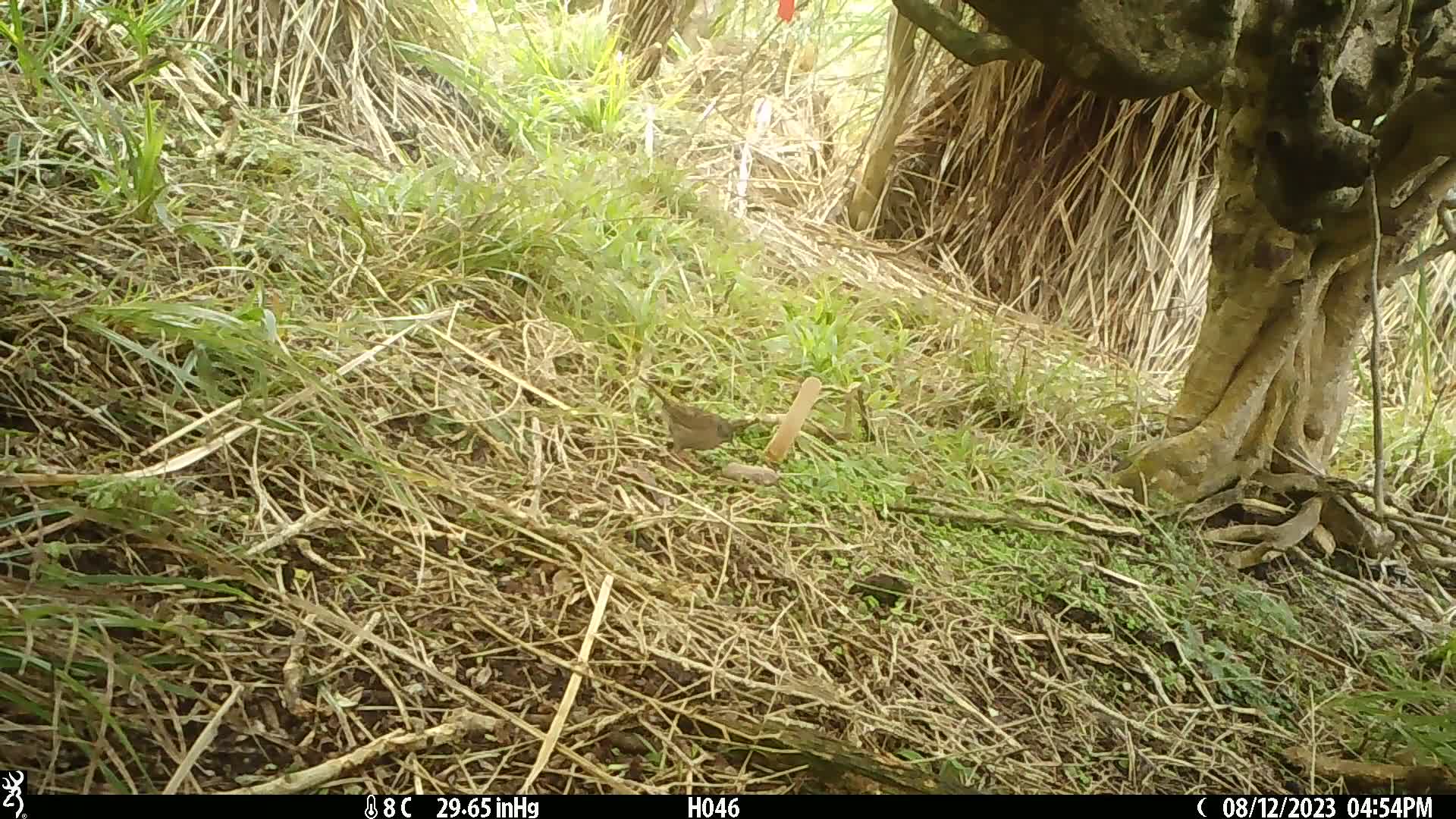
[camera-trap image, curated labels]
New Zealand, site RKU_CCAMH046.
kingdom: Animalia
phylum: Chordata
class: Aves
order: Passeriformes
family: Prunellidae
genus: Prunella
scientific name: Prunella modularis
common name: dunnock